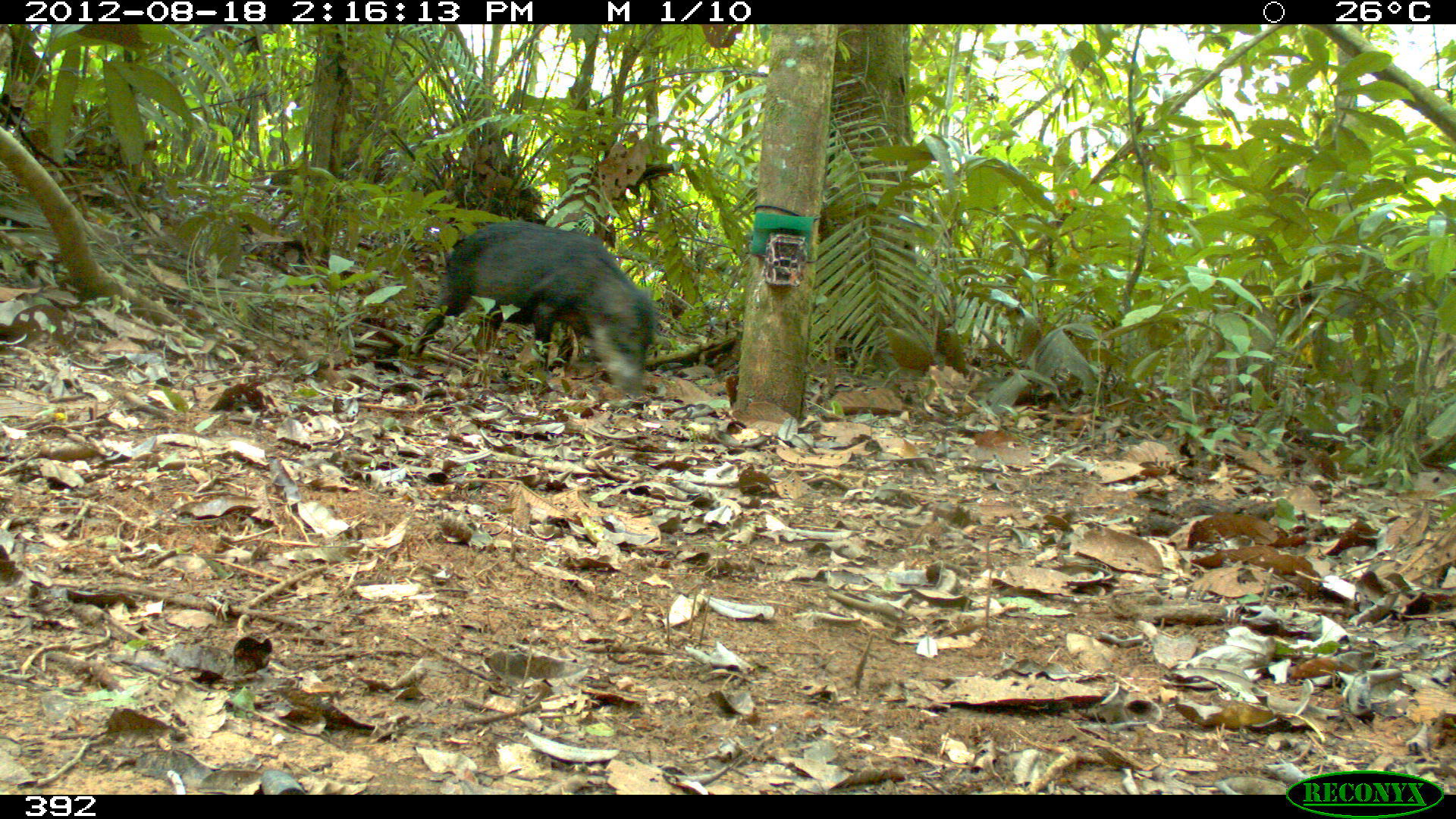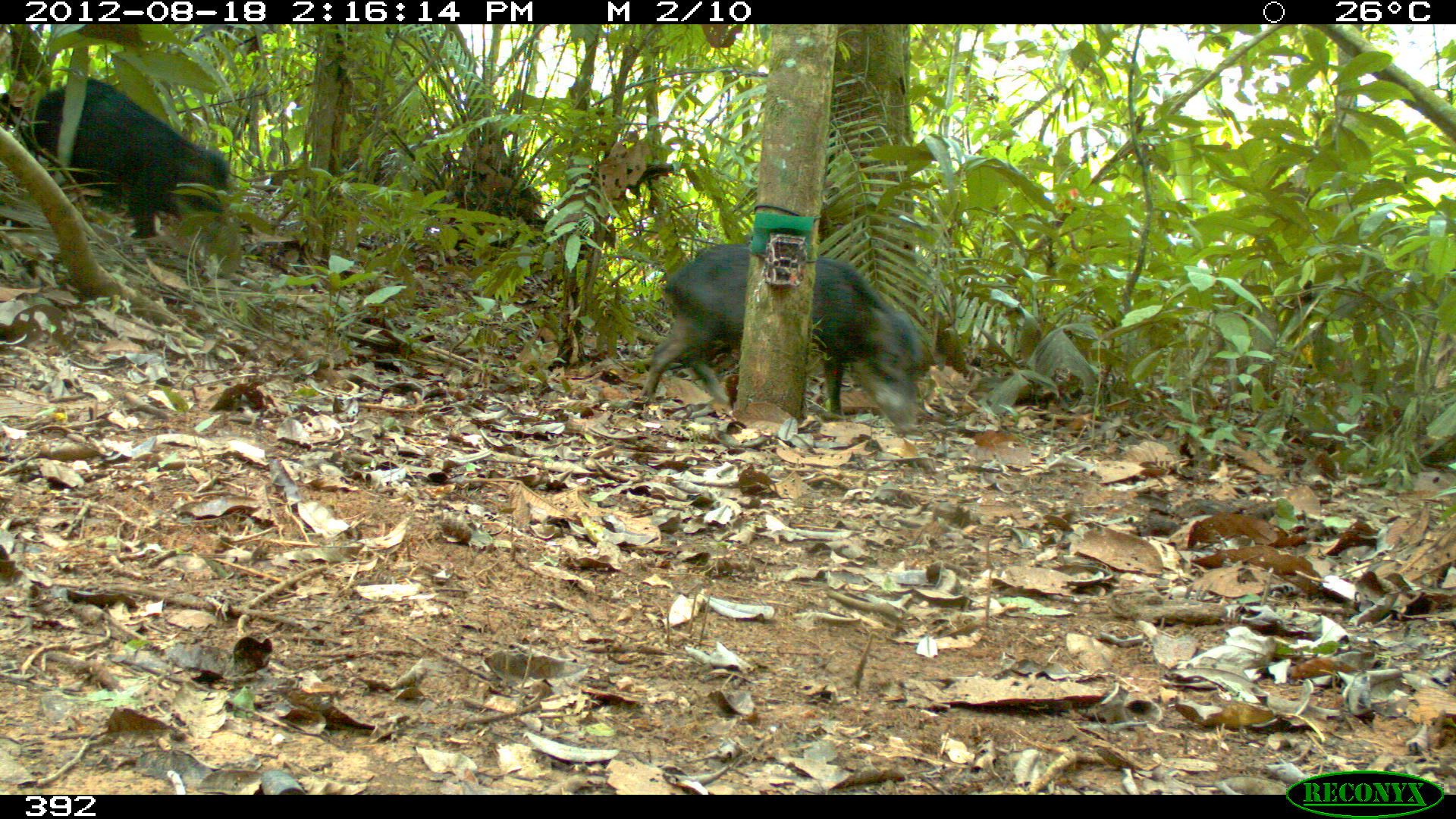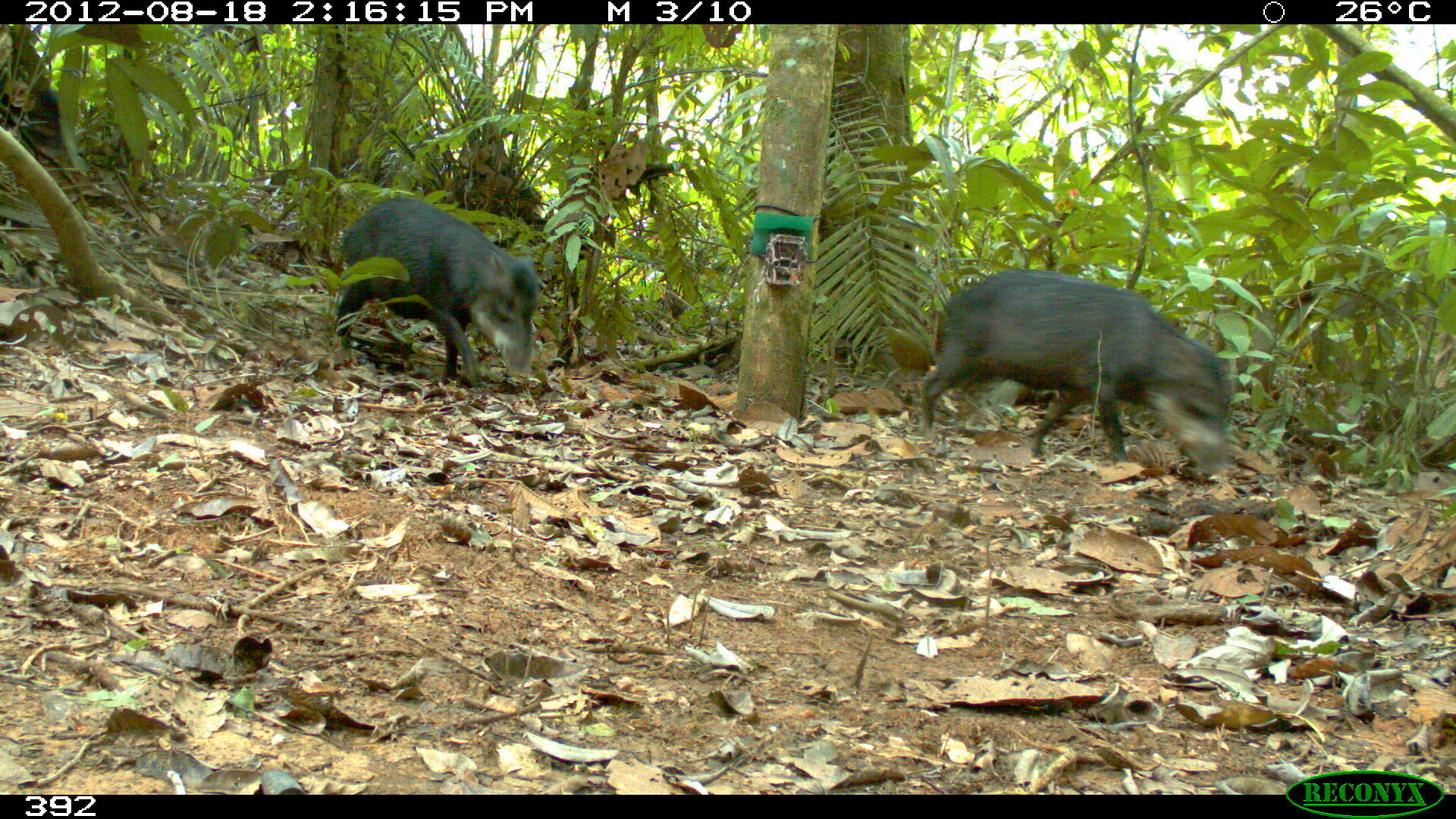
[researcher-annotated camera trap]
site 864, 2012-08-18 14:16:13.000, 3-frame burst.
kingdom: Animalia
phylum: Chordata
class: Mammalia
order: Artiodactyla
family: Tayassuidae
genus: Tayassu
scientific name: Tayassu pecari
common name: white-lipped peccary